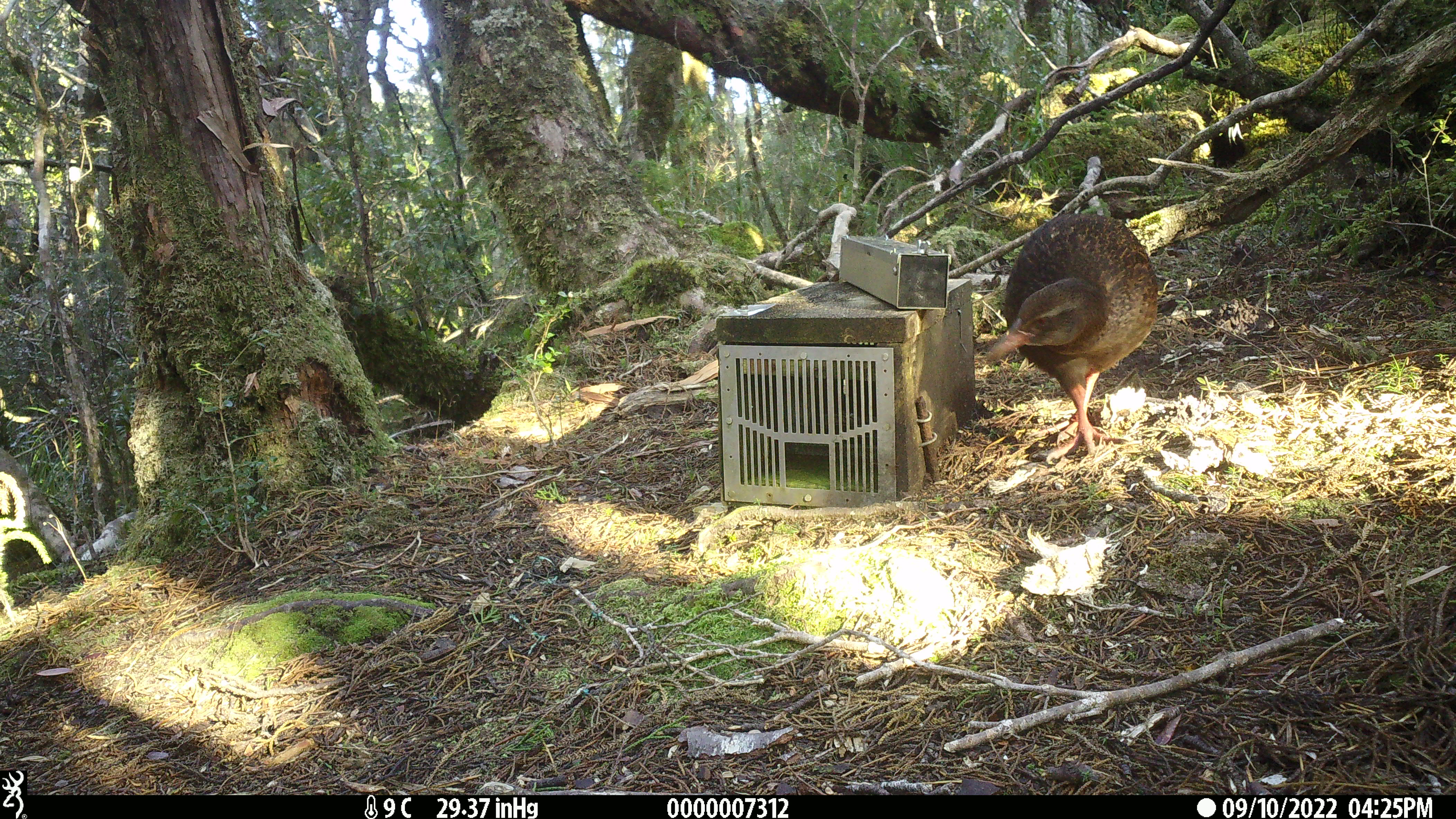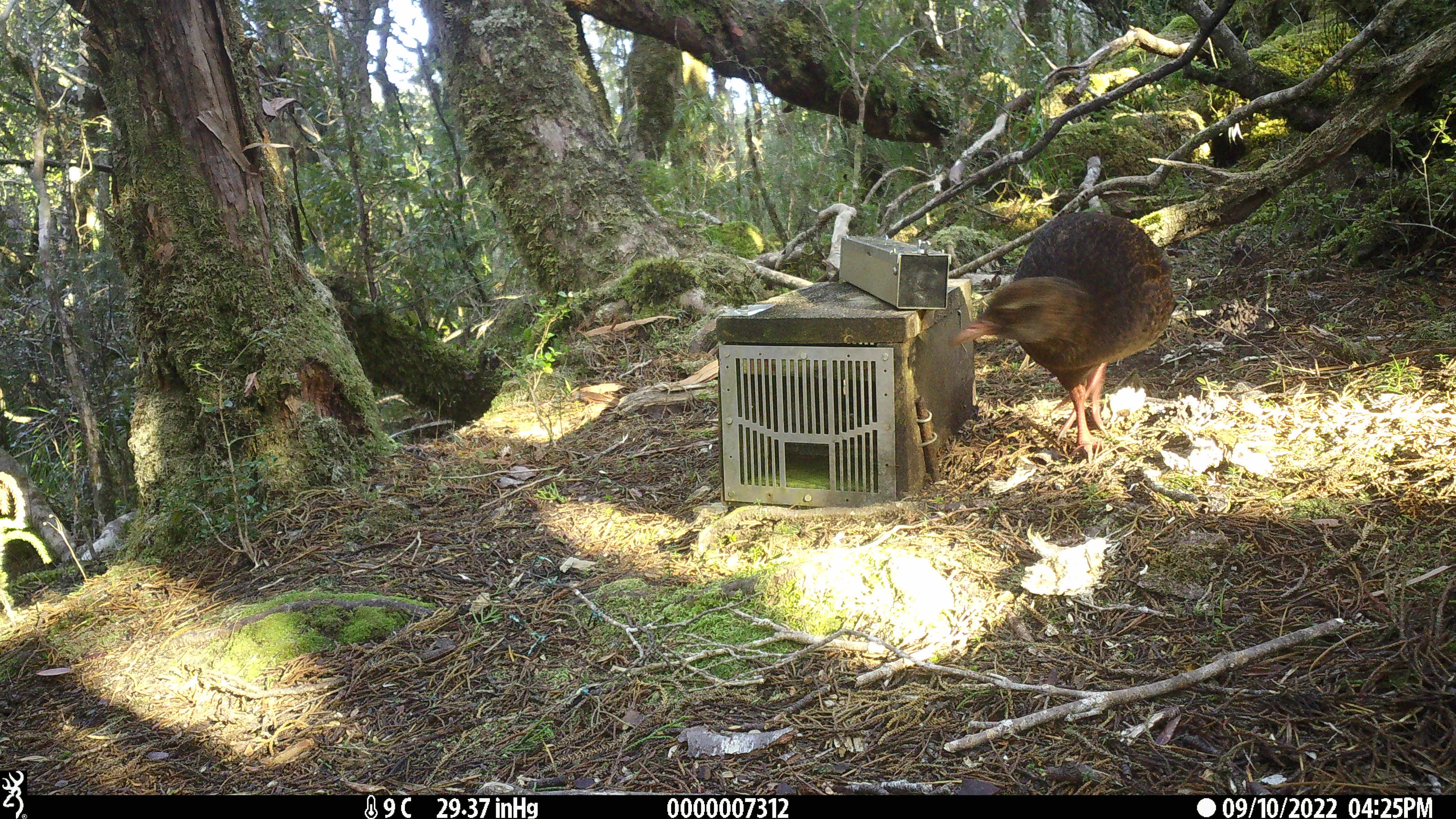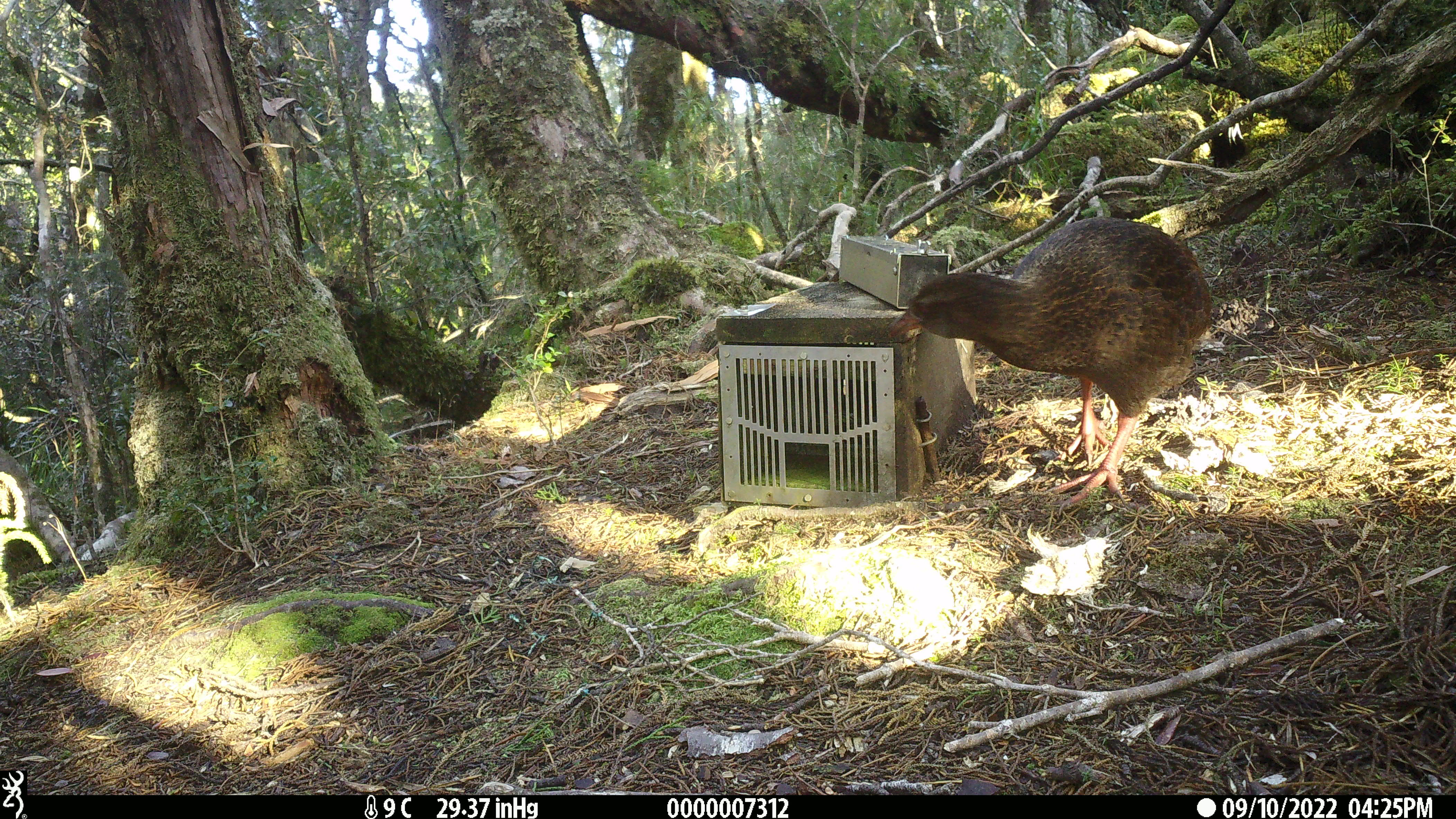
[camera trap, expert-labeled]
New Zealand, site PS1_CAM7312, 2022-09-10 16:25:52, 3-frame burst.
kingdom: Animalia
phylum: Chordata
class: Aves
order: Gruiformes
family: Rallidae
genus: Gallirallus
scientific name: Gallirallus australis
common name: weka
Weka (Gallirallus australis).